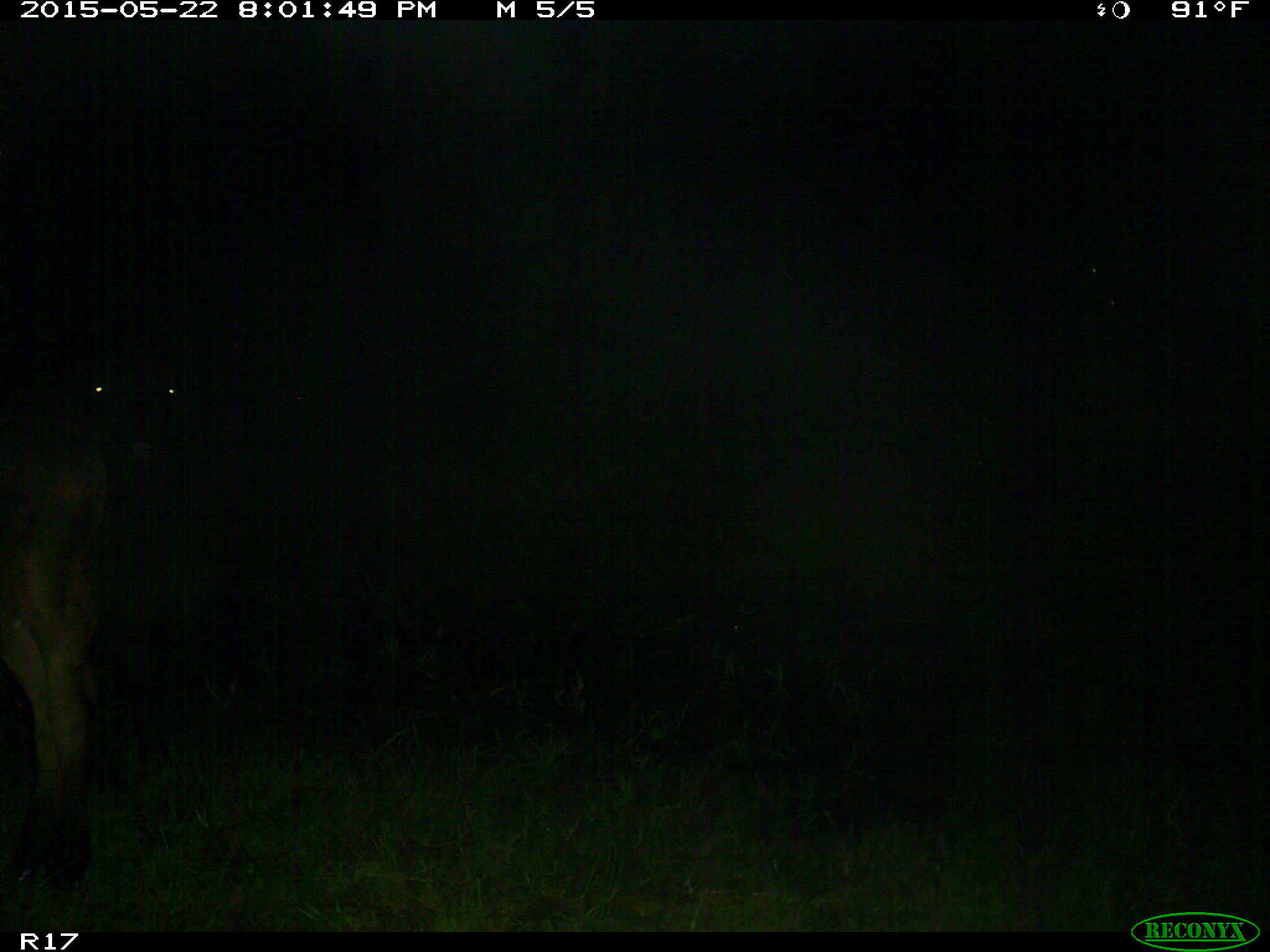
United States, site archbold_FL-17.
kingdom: Animalia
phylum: Chordata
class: Mammalia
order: Artiodactyla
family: Bovidae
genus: Bos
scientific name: Bos taurus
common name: domestic cow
Bos taurus (domestic cow).